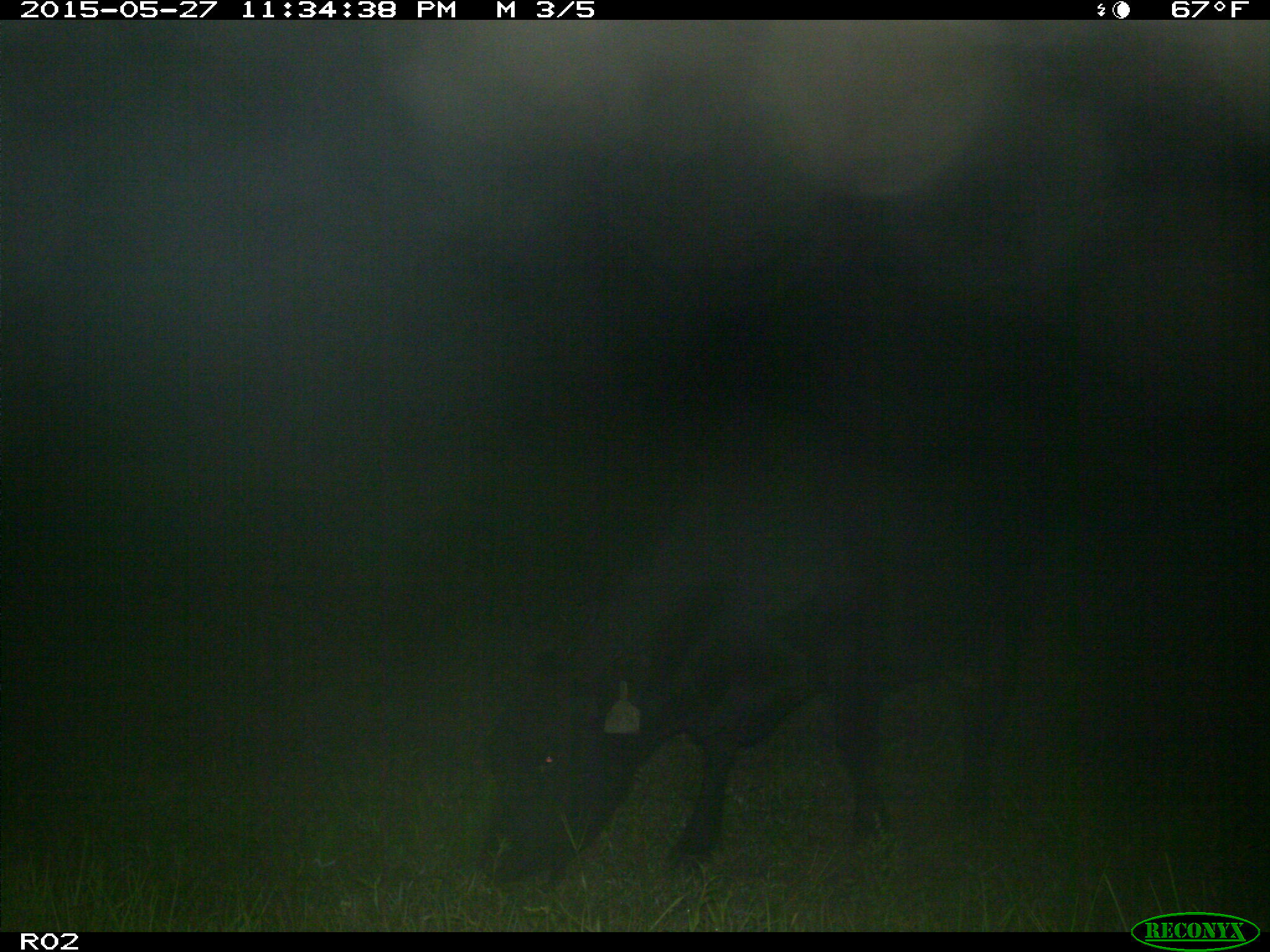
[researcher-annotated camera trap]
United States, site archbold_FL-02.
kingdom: Animalia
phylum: Chordata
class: Mammalia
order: Artiodactyla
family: Bovidae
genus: Bos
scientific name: Bos taurus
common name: domestic cow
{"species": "Bos taurus (domestic cow)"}